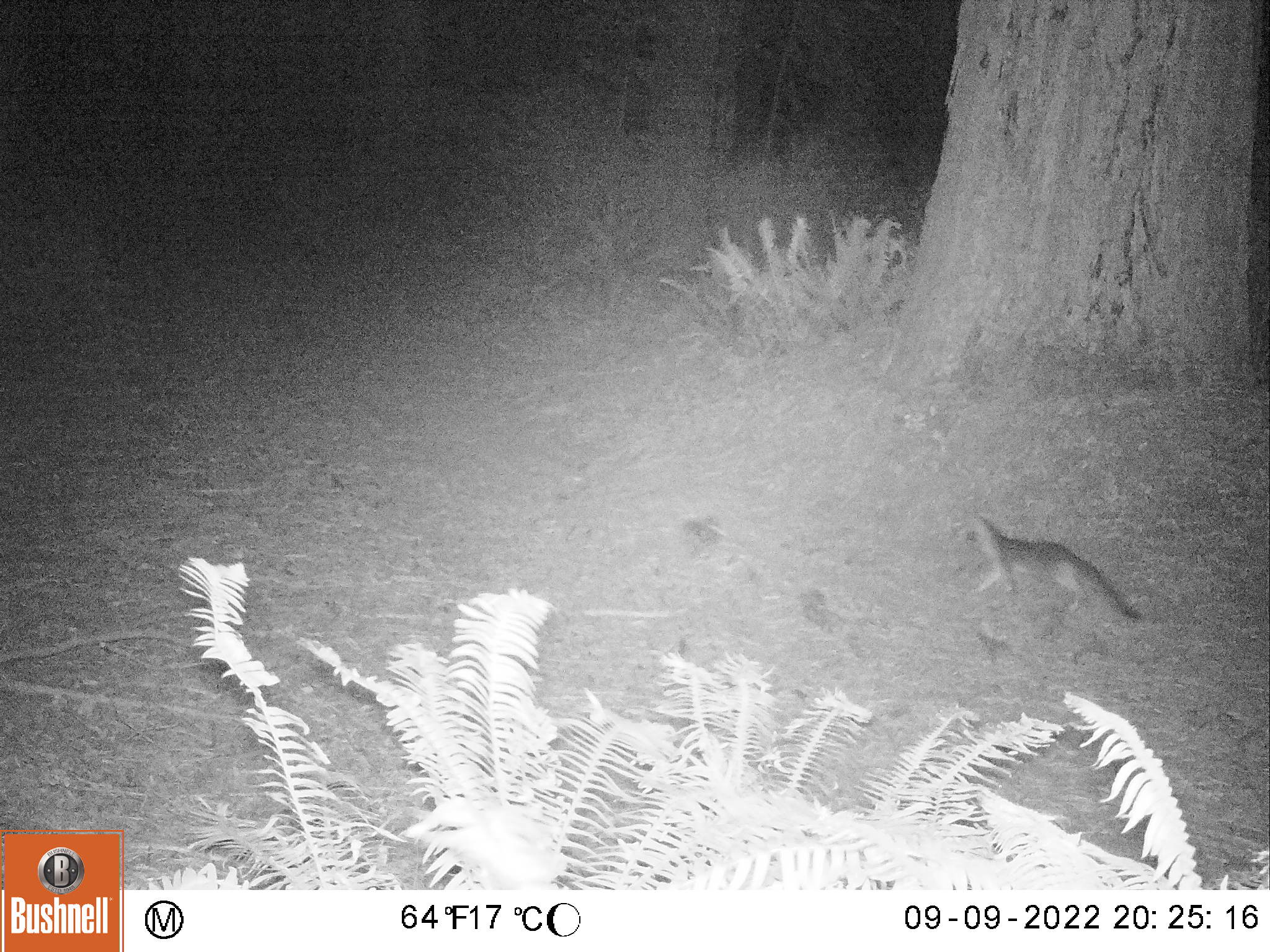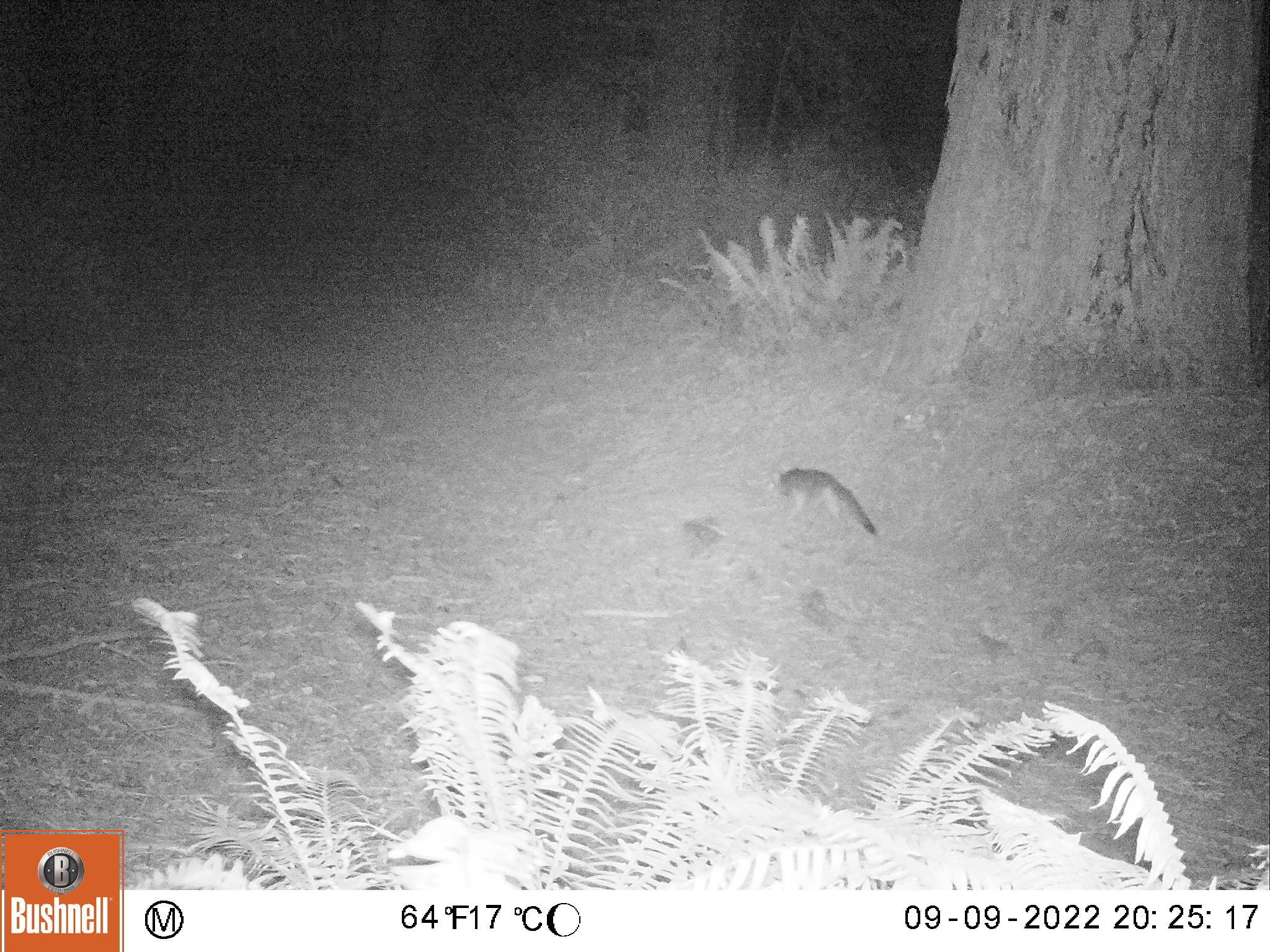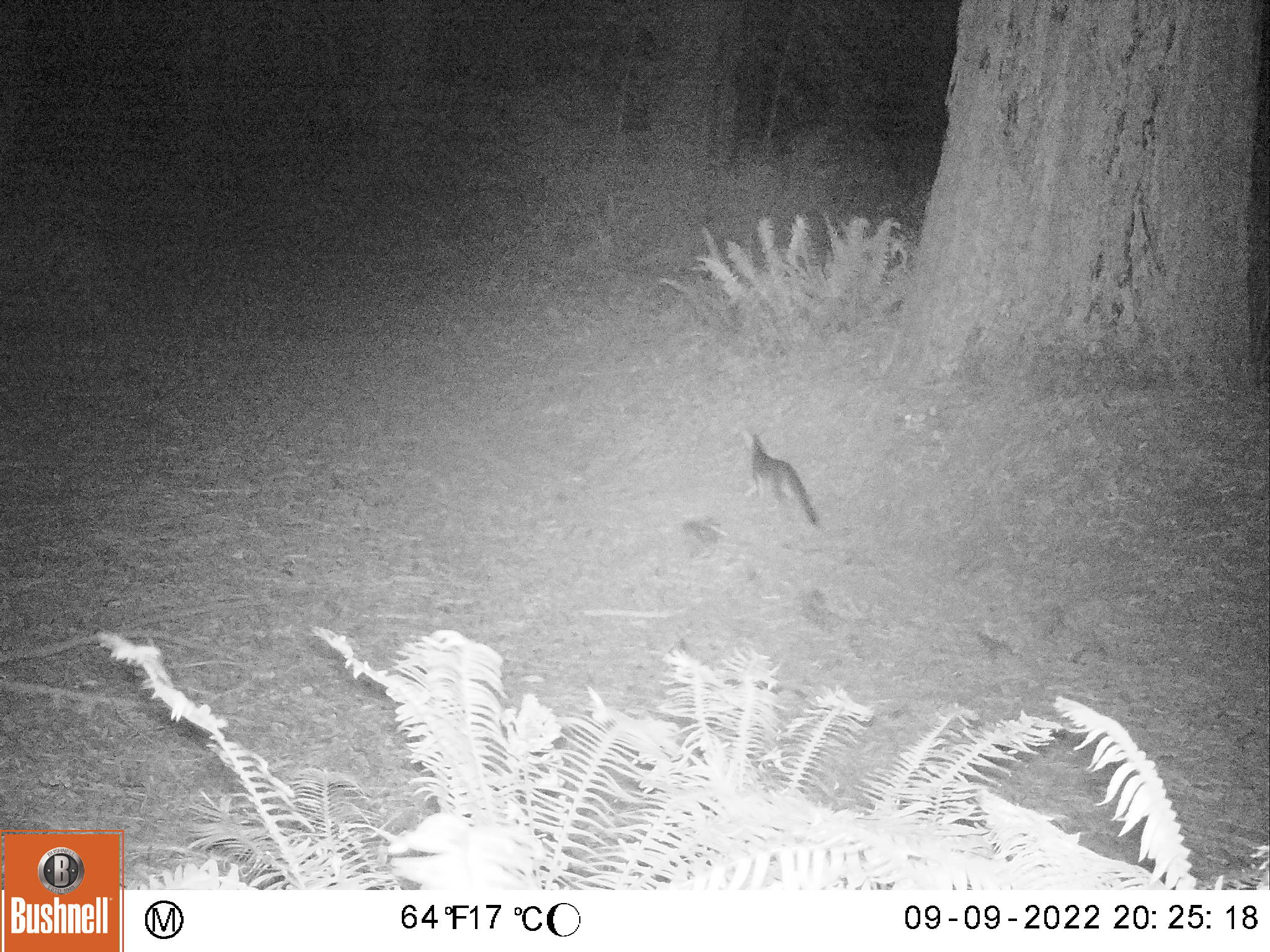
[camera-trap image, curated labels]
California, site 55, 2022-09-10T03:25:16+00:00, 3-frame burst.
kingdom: Animalia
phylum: Chordata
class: Mammalia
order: Carnivora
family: Canidae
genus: Urocyon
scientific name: Urocyon cinereoargenteus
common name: gray fox